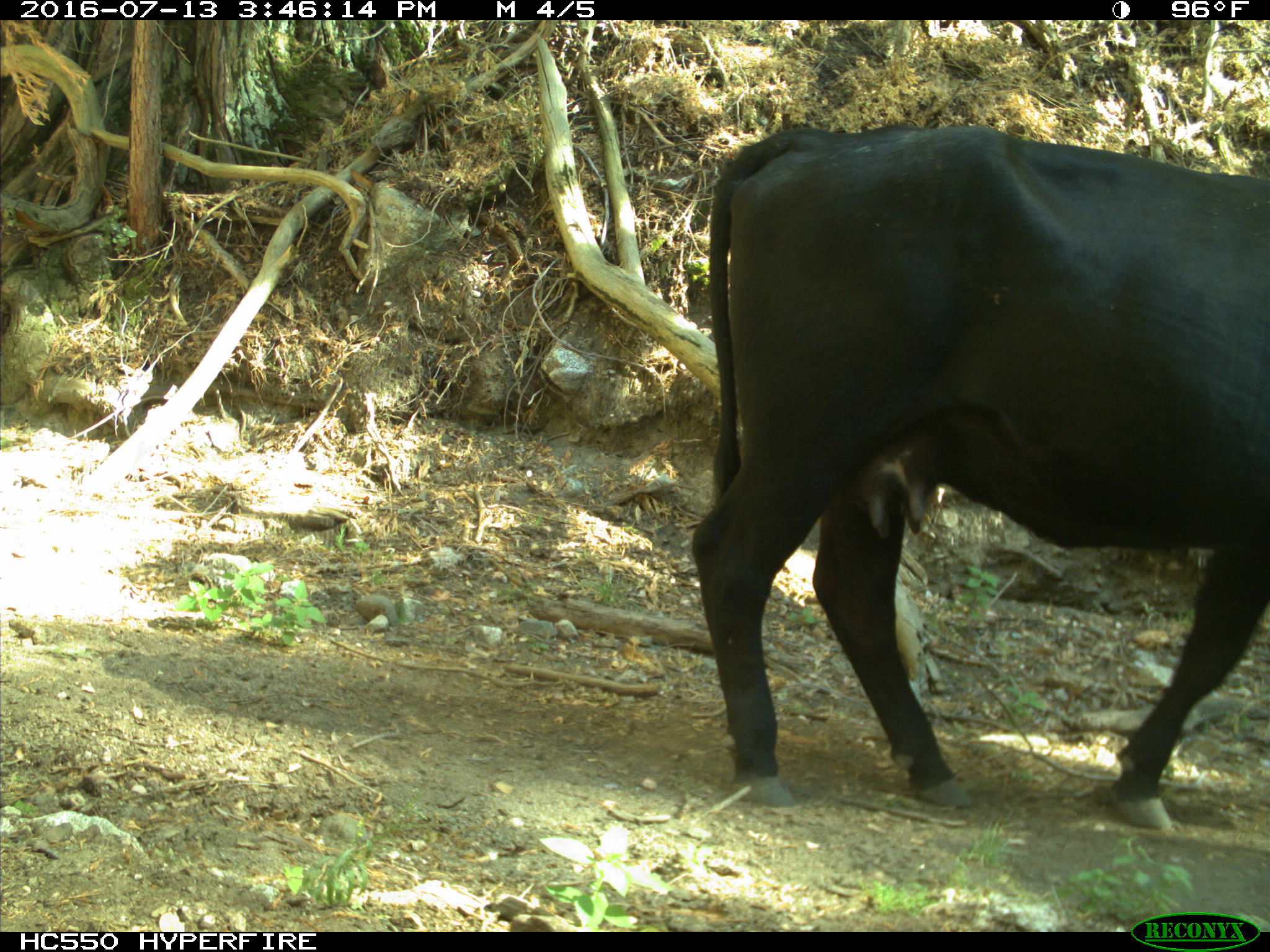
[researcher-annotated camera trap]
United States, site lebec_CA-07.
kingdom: Animalia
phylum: Chordata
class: Mammalia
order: Artiodactyla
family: Bovidae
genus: Bos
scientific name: Bos taurus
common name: domestic cow